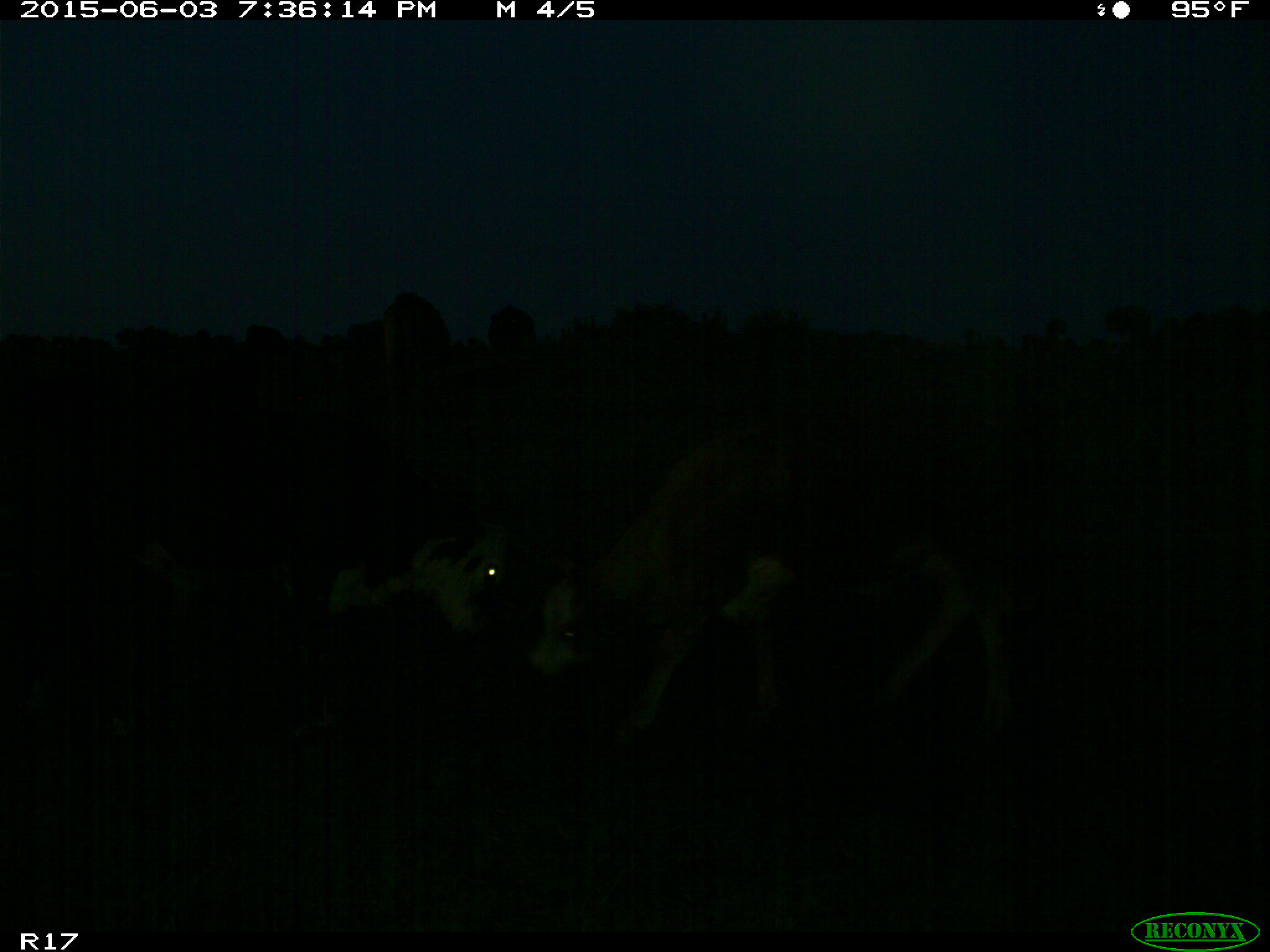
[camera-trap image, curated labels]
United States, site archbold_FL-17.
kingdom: Animalia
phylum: Chordata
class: Mammalia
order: Artiodactyla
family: Bovidae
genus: Bos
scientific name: Bos taurus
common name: domestic cow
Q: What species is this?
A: Bos taurus (domestic cow).